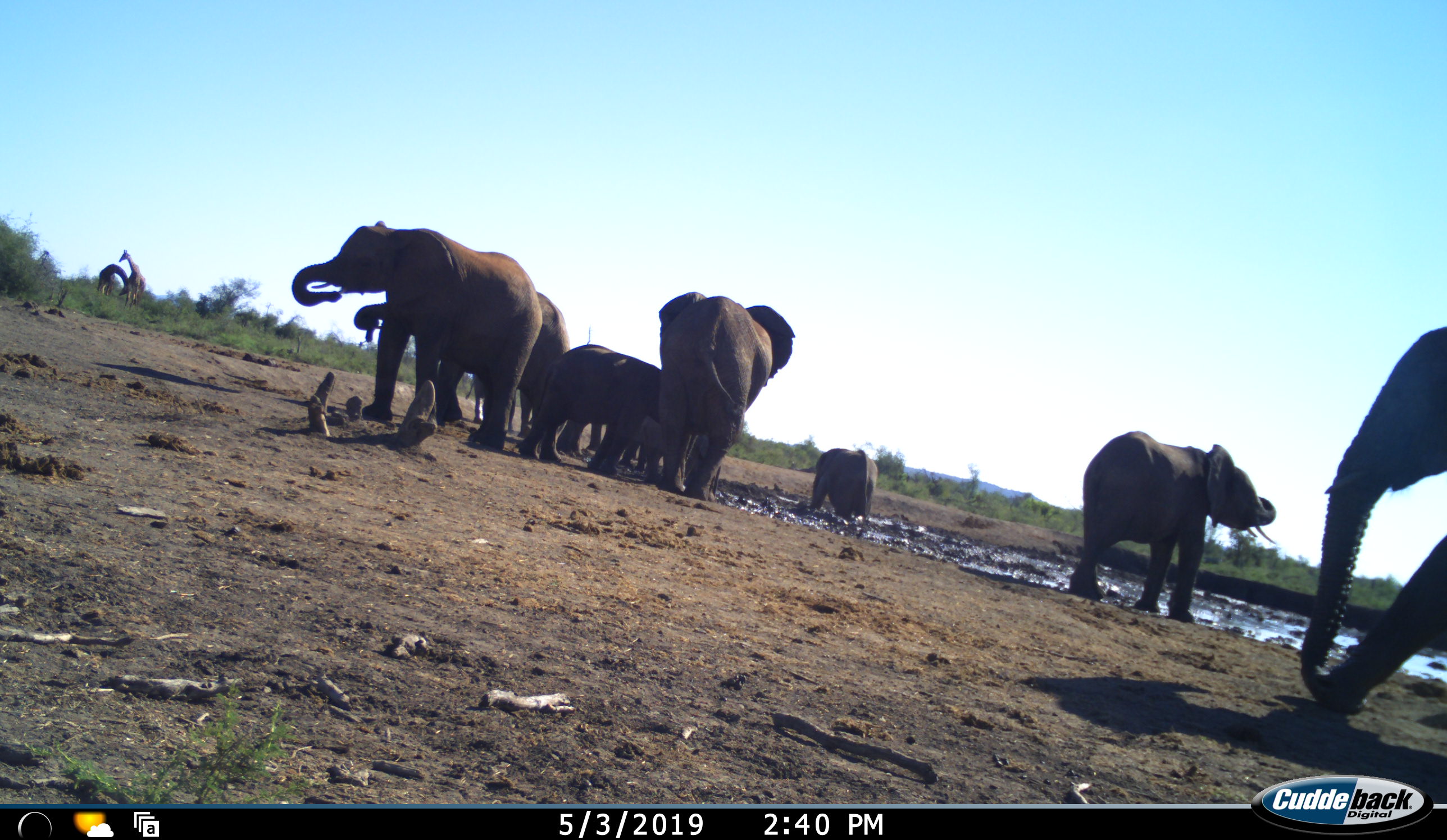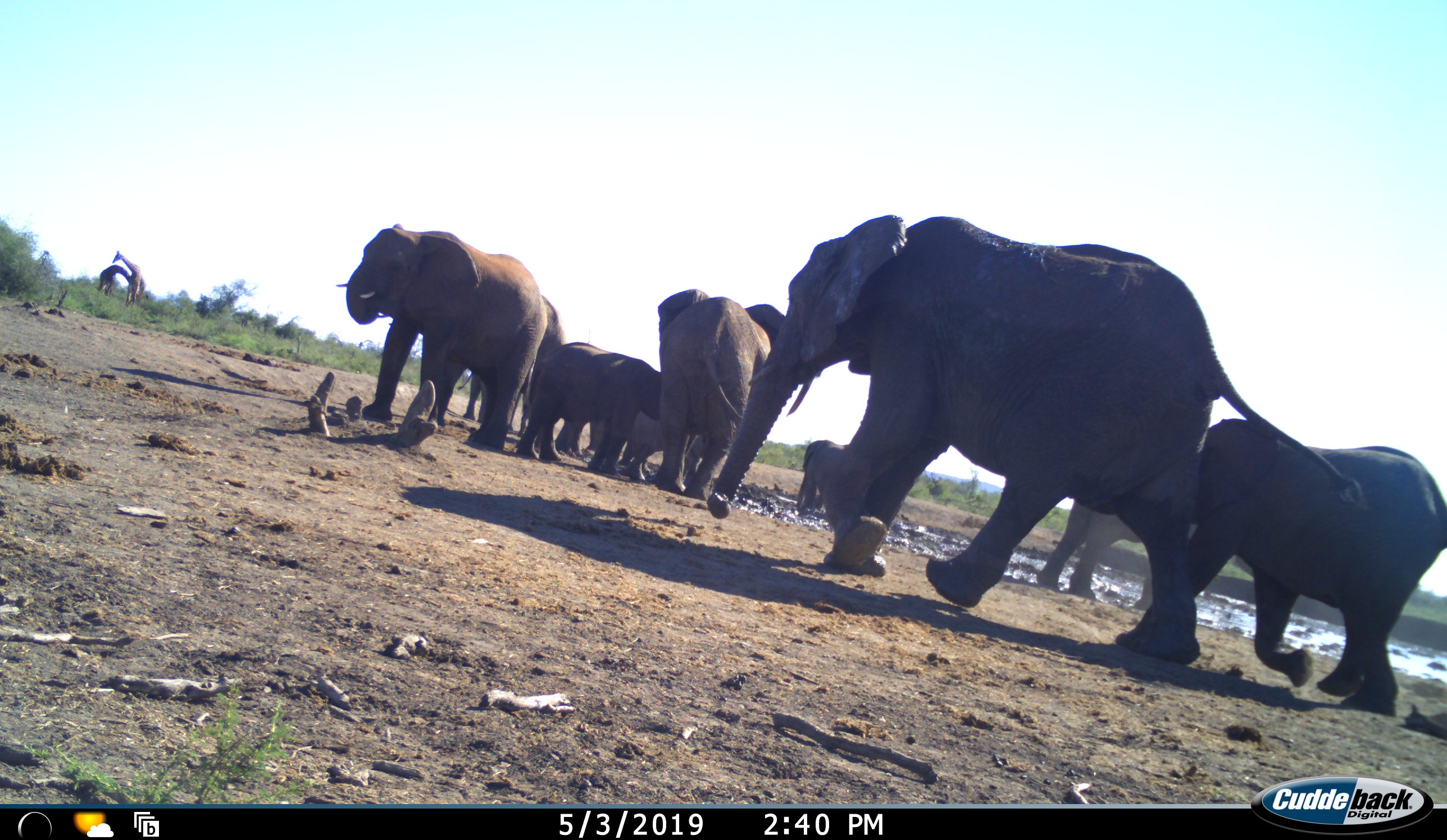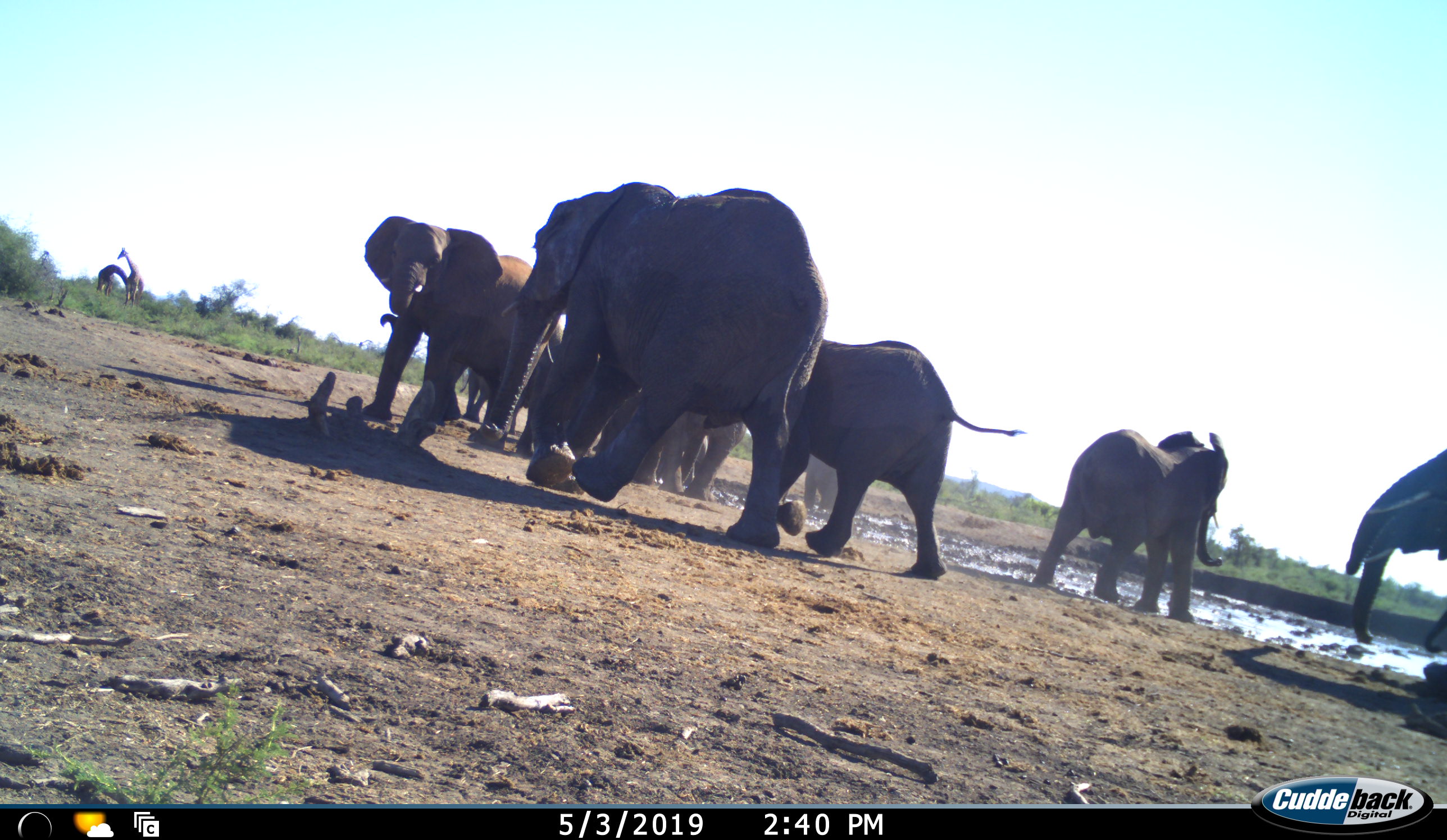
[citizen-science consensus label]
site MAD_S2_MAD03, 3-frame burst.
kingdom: Animalia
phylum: Chordata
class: Mammalia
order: Proboscidea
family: Elephantidae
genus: Loxodonta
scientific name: Loxodonta africana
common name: african bush elephant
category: elephant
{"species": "elephant (african bush elephant) (Loxodonta africana)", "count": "11-50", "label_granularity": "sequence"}